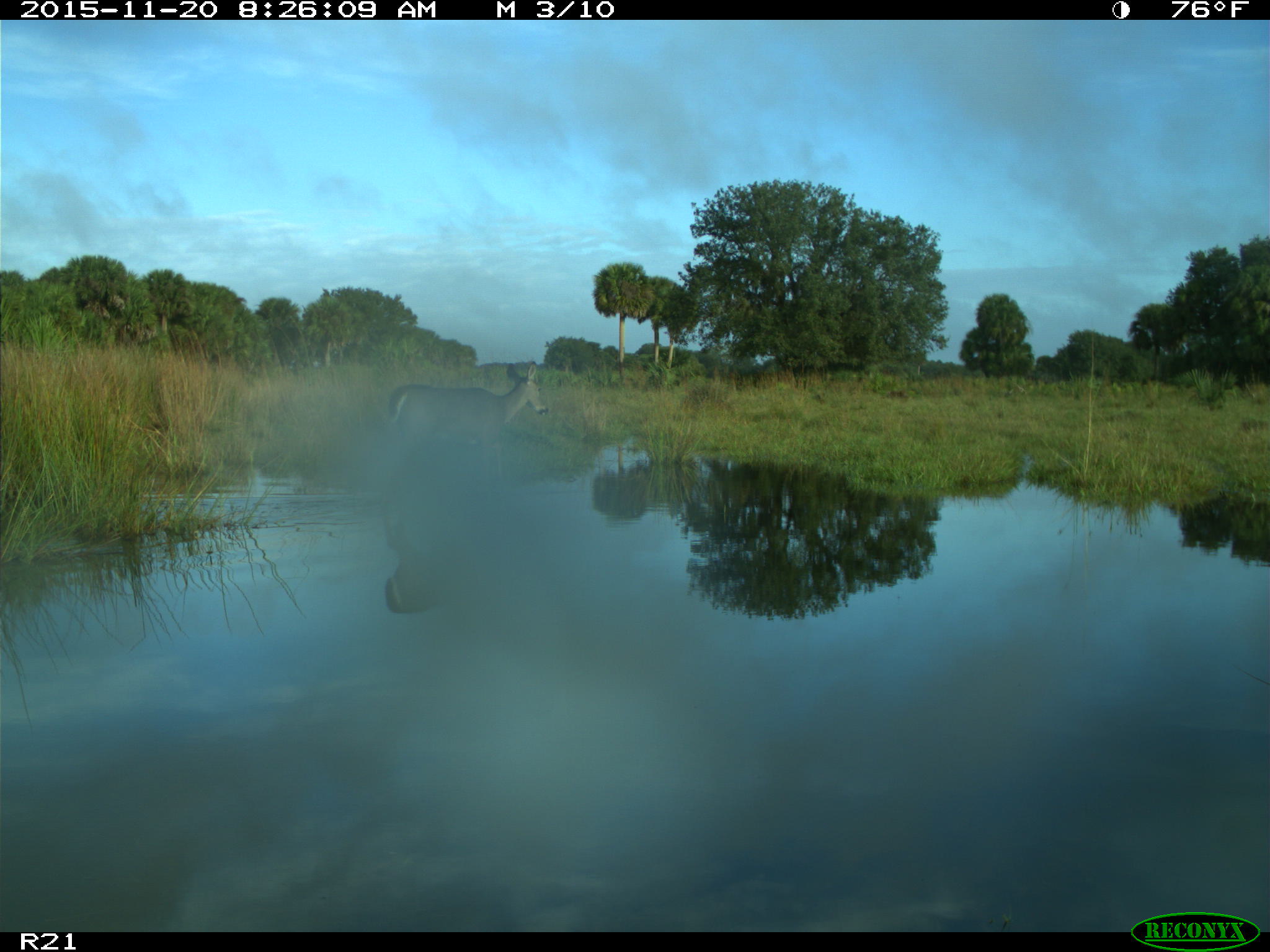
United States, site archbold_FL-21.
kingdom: Animalia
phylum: Chordata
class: Mammalia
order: Artiodactyla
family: Cervidae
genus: Odocoileus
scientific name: Odocoileus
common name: deer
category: unidentified deer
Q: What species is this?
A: Unidentified deer (deer) (Odocoileus).